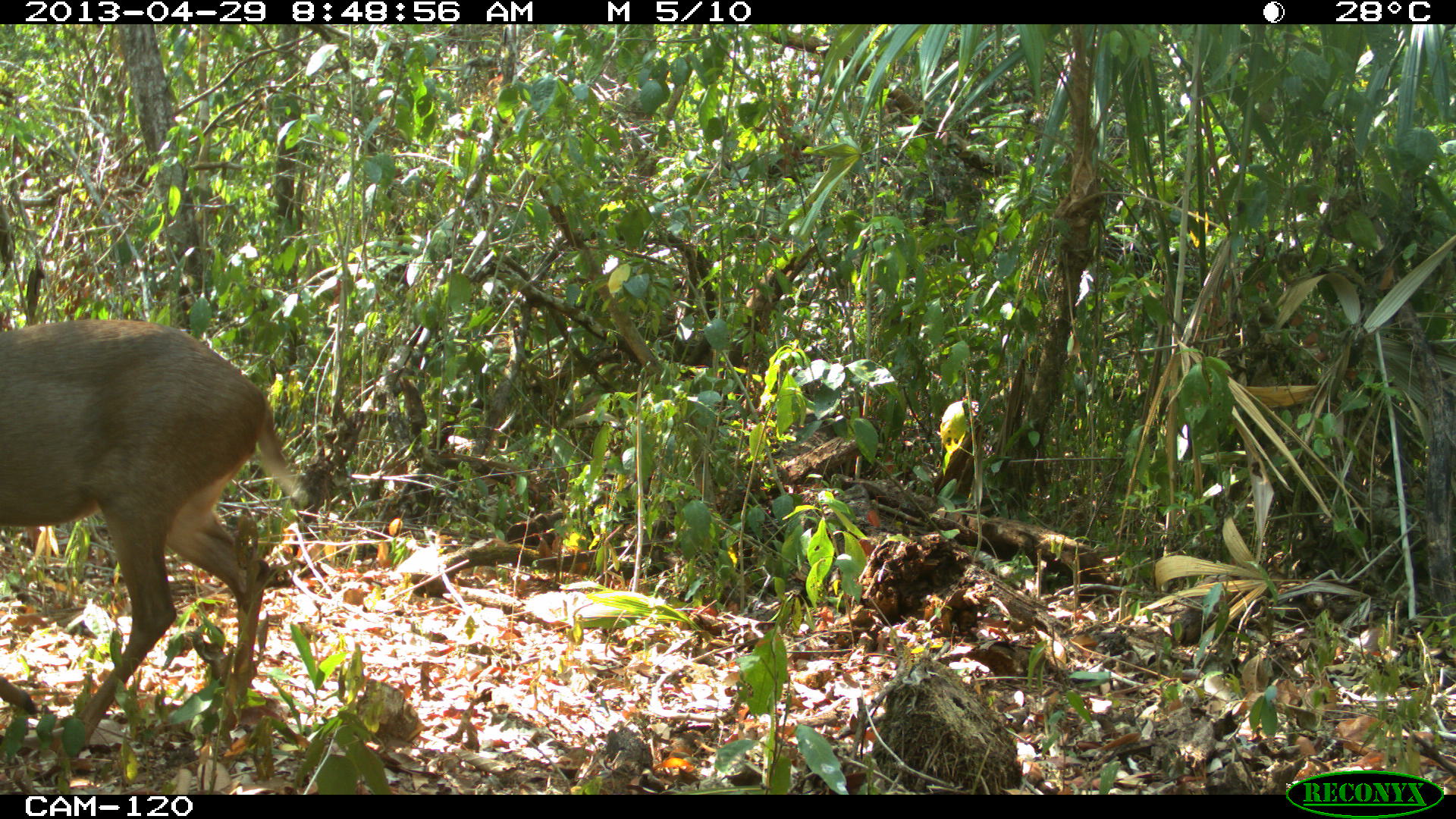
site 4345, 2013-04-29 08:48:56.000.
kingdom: Animalia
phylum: Chordata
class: Mammalia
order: Artiodactyla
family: Cervidae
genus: Odocoileus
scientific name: Odocoileus pandora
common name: yucatán brown brocket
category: mazama pandora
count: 1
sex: male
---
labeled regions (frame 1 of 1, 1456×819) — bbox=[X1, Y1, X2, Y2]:
mazama pandora: bbox=[0, 318, 304, 786]